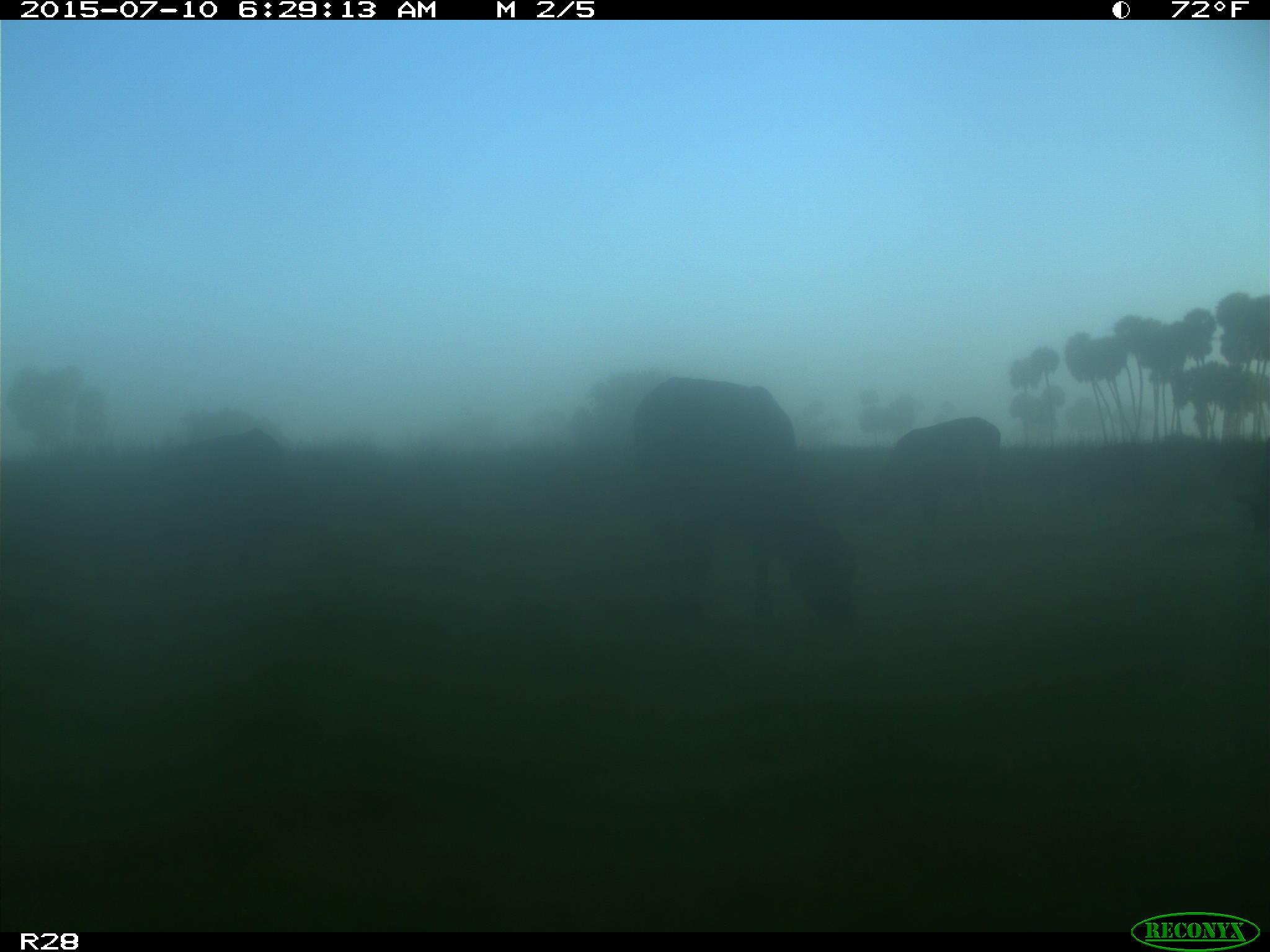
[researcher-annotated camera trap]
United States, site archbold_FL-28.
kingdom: Animalia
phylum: Chordata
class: Mammalia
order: Artiodactyla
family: Bovidae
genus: Bos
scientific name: Bos taurus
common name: domestic cow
Bos taurus (domestic cow).